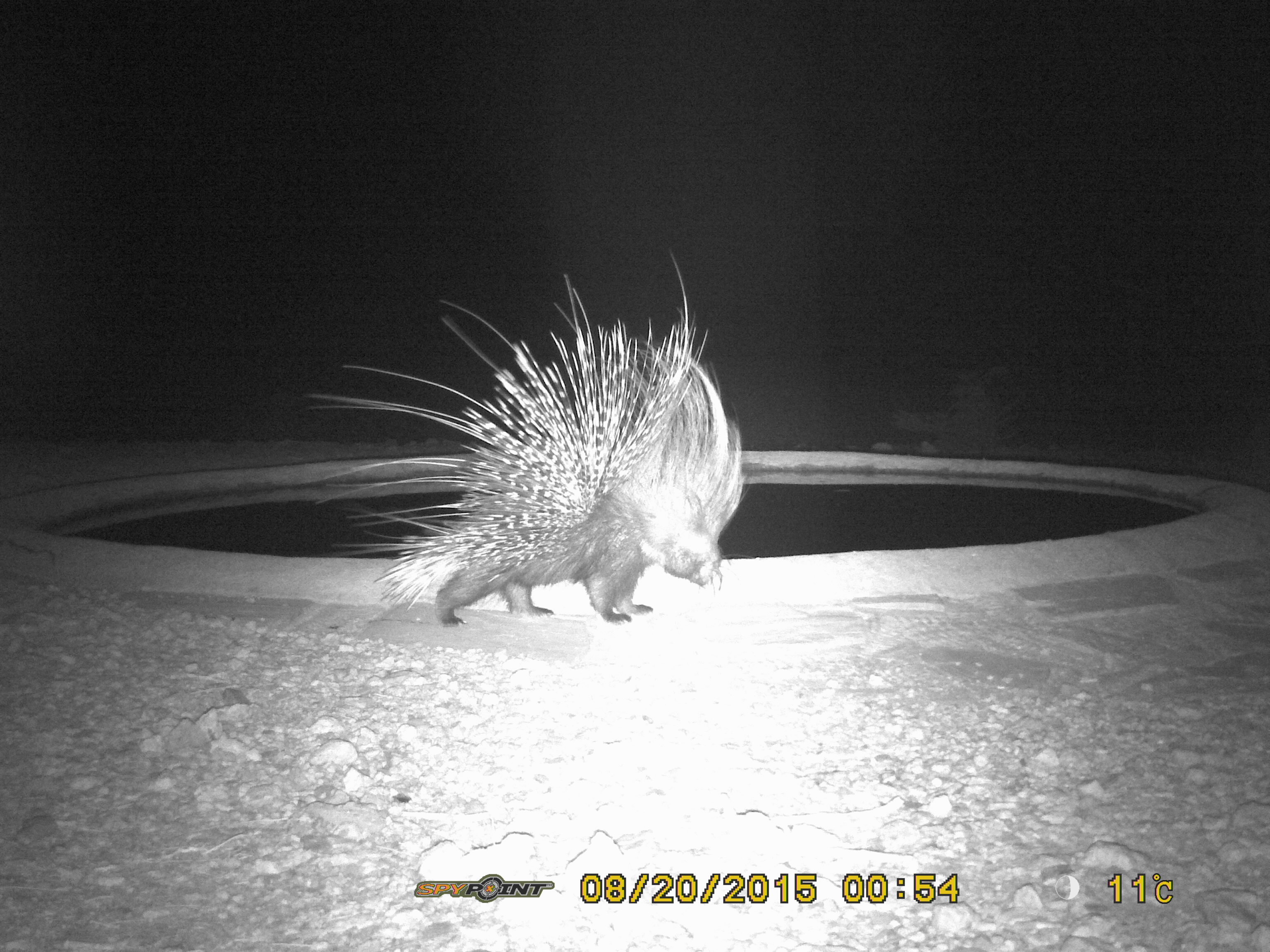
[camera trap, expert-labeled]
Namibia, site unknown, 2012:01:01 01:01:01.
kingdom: Animalia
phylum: Chordata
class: Mammalia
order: Rodentia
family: Hystricidae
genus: Hystrix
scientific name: Hystrix africaeaustralis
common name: cape porcupine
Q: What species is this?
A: Hystrix africaeaustralis (cape porcupine).